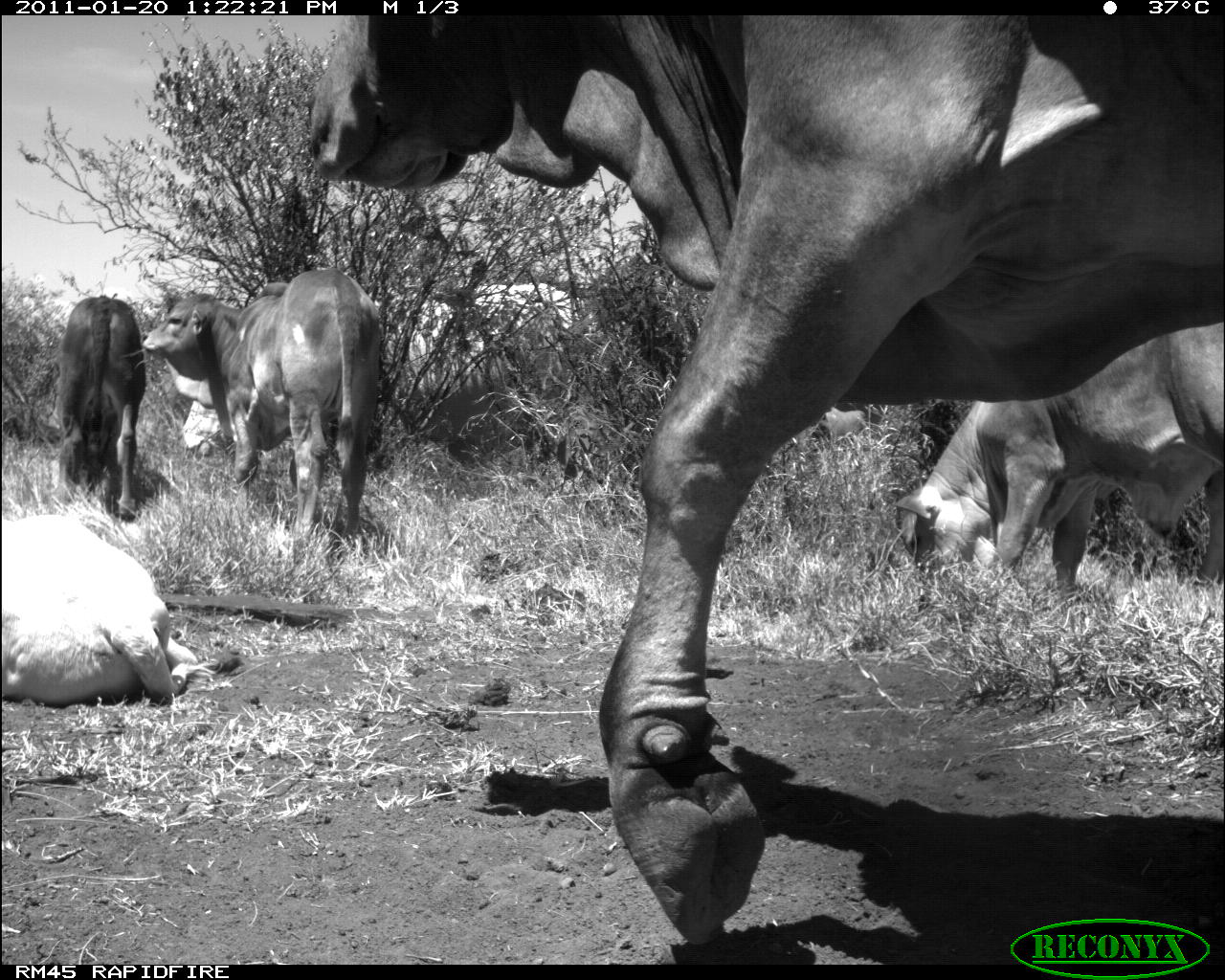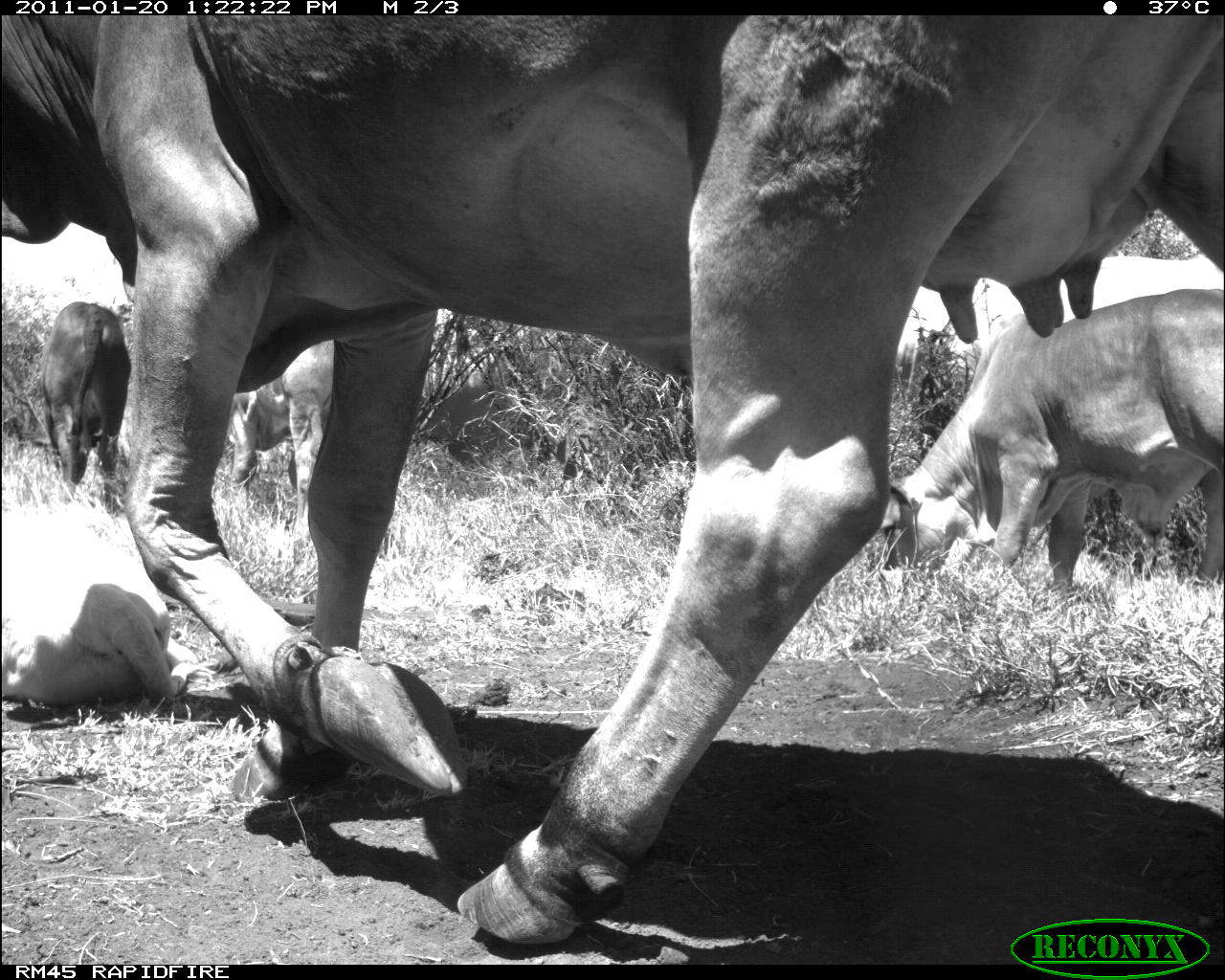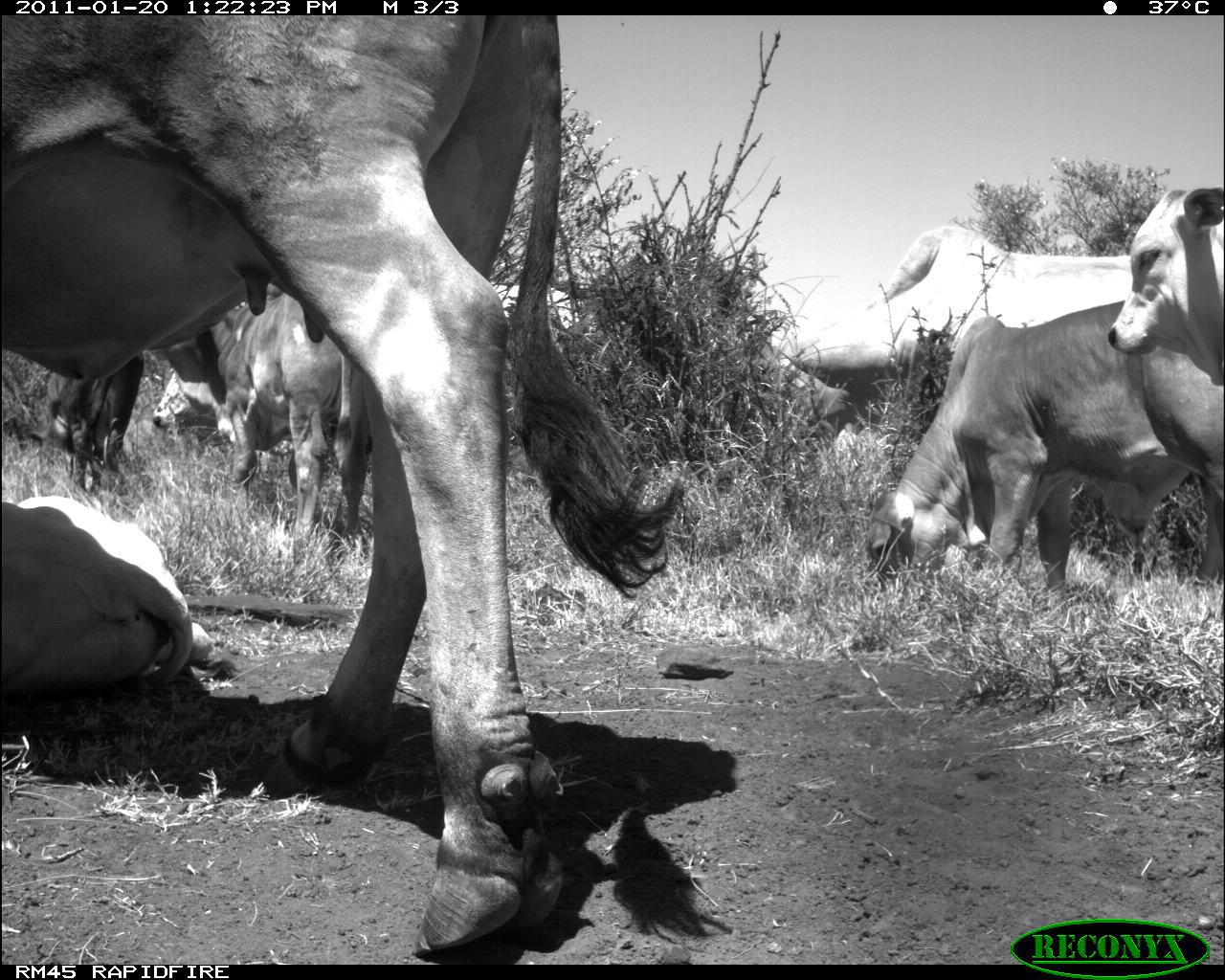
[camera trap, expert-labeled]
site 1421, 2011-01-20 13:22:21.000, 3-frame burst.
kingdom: Animalia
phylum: Chordata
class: Mammalia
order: Artiodactyla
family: Bovidae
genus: Bos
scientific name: Bos taurus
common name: domestic cattle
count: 4